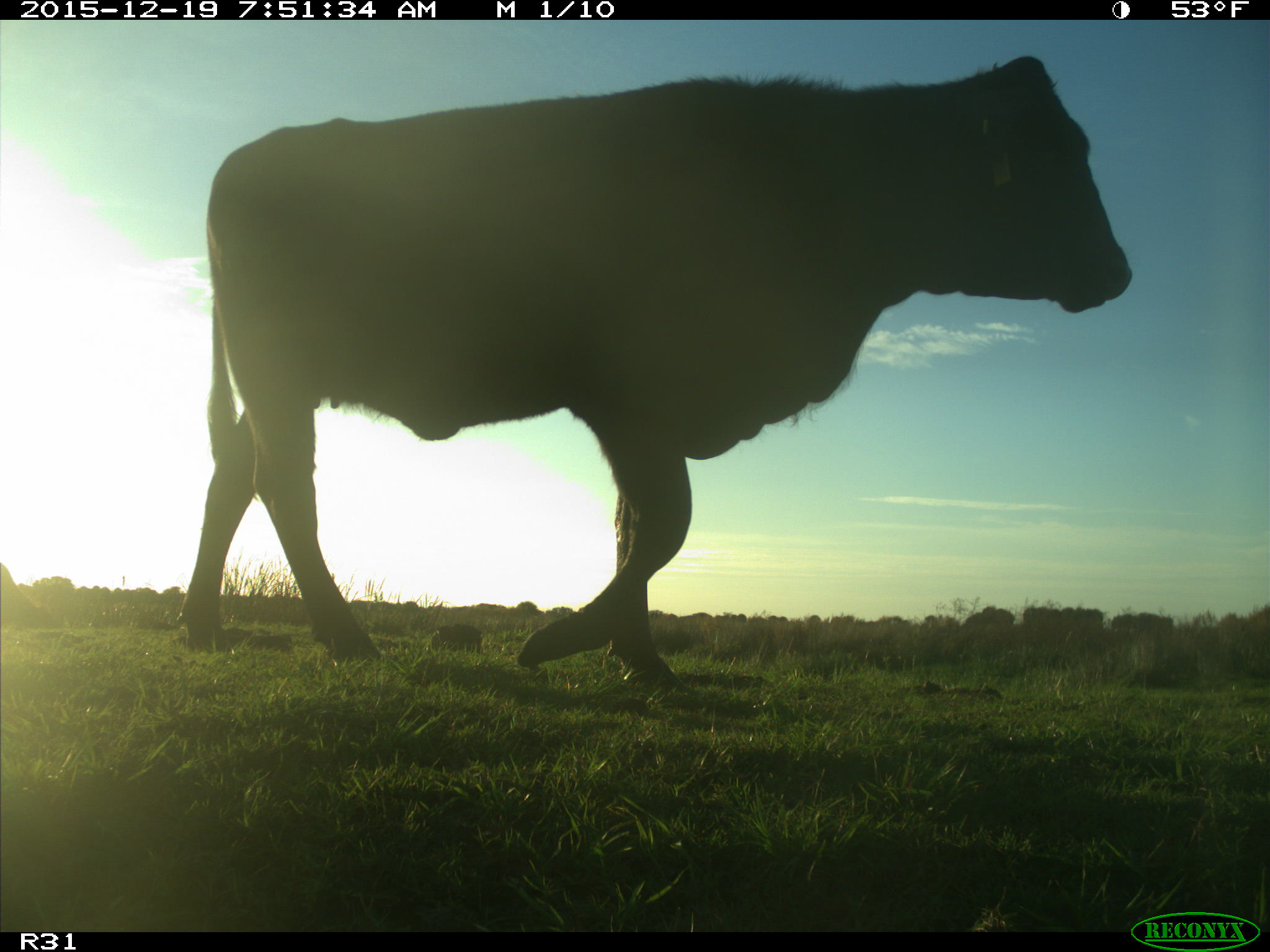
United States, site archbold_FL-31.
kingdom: Animalia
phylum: Chordata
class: Mammalia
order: Artiodactyla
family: Bovidae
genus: Bos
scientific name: Bos taurus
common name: domestic cow